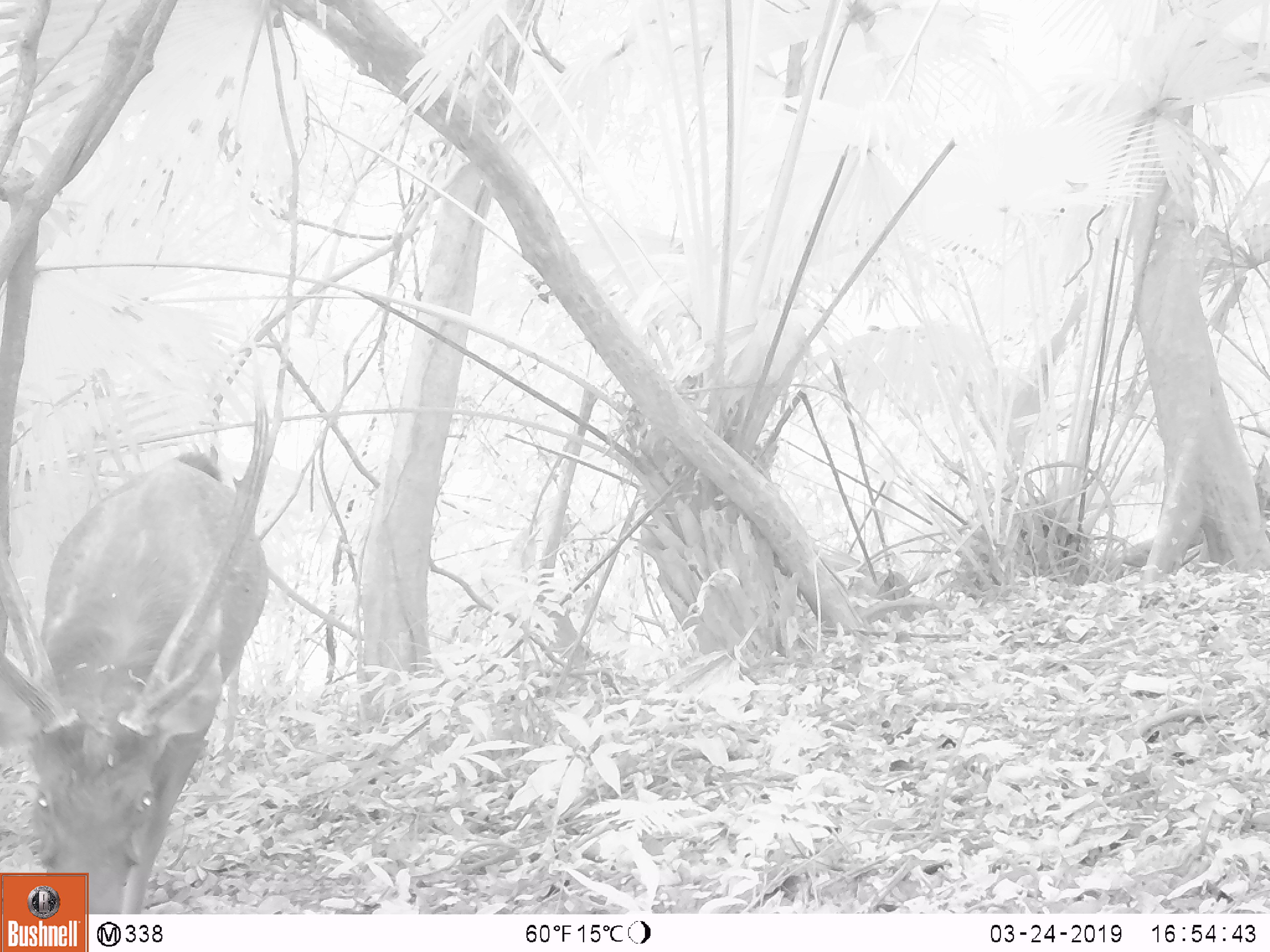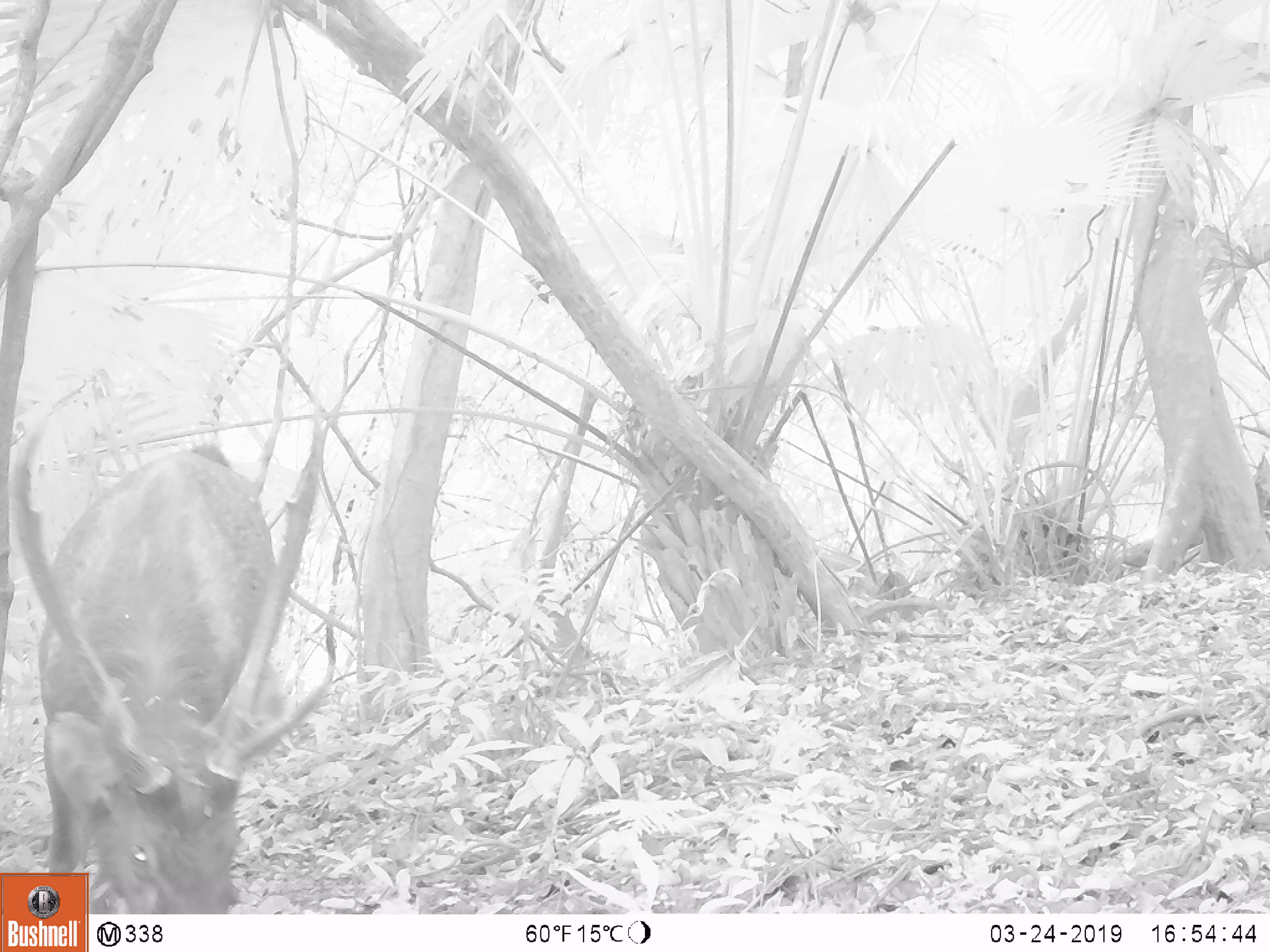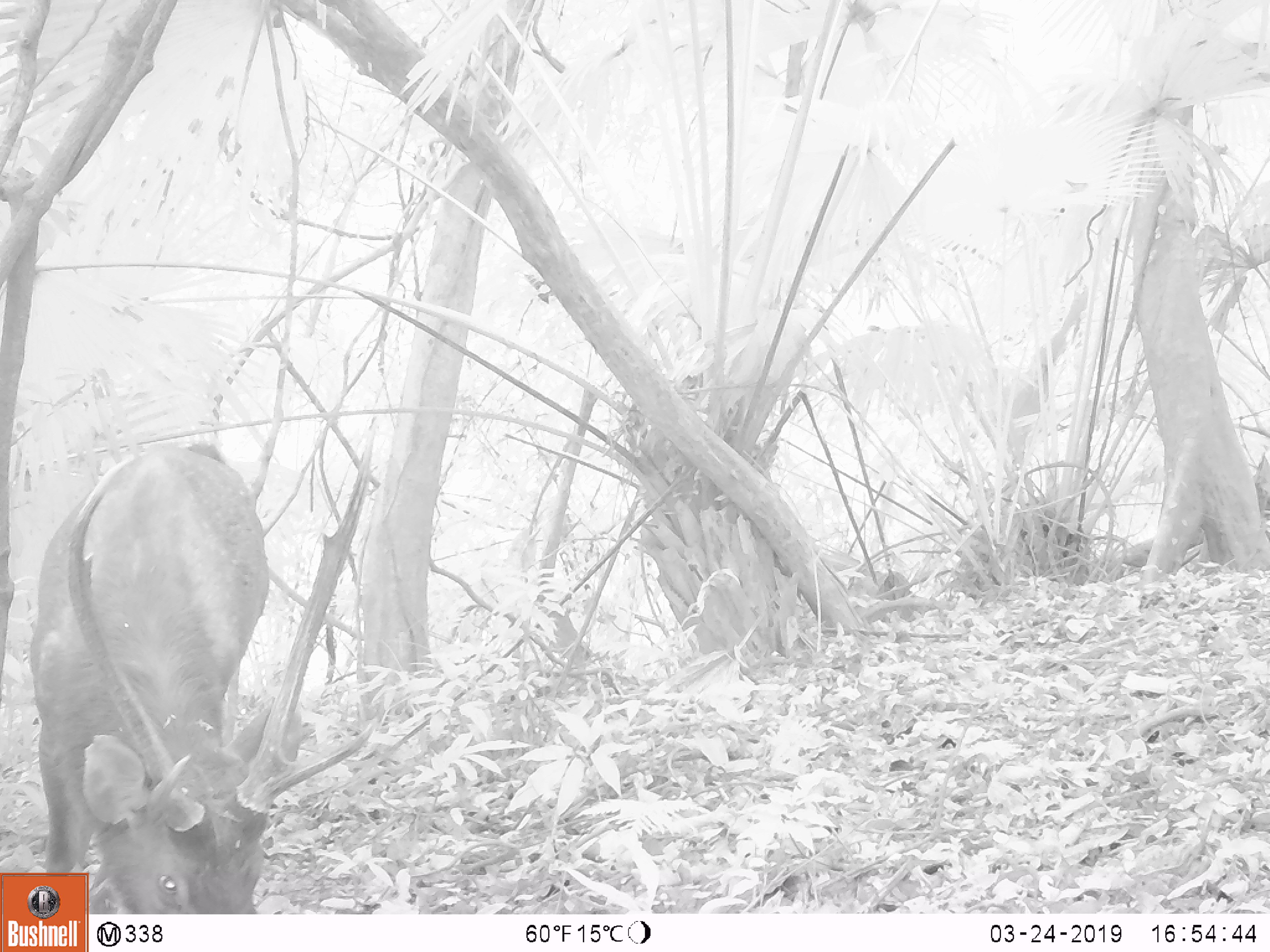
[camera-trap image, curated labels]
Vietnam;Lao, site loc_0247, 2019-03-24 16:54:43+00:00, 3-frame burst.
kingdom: Animalia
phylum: Chordata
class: Mammalia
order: Artiodactyla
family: Cervidae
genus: Rusa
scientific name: Rusa unicolor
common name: sambar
Sambar (Rusa unicolor). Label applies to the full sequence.